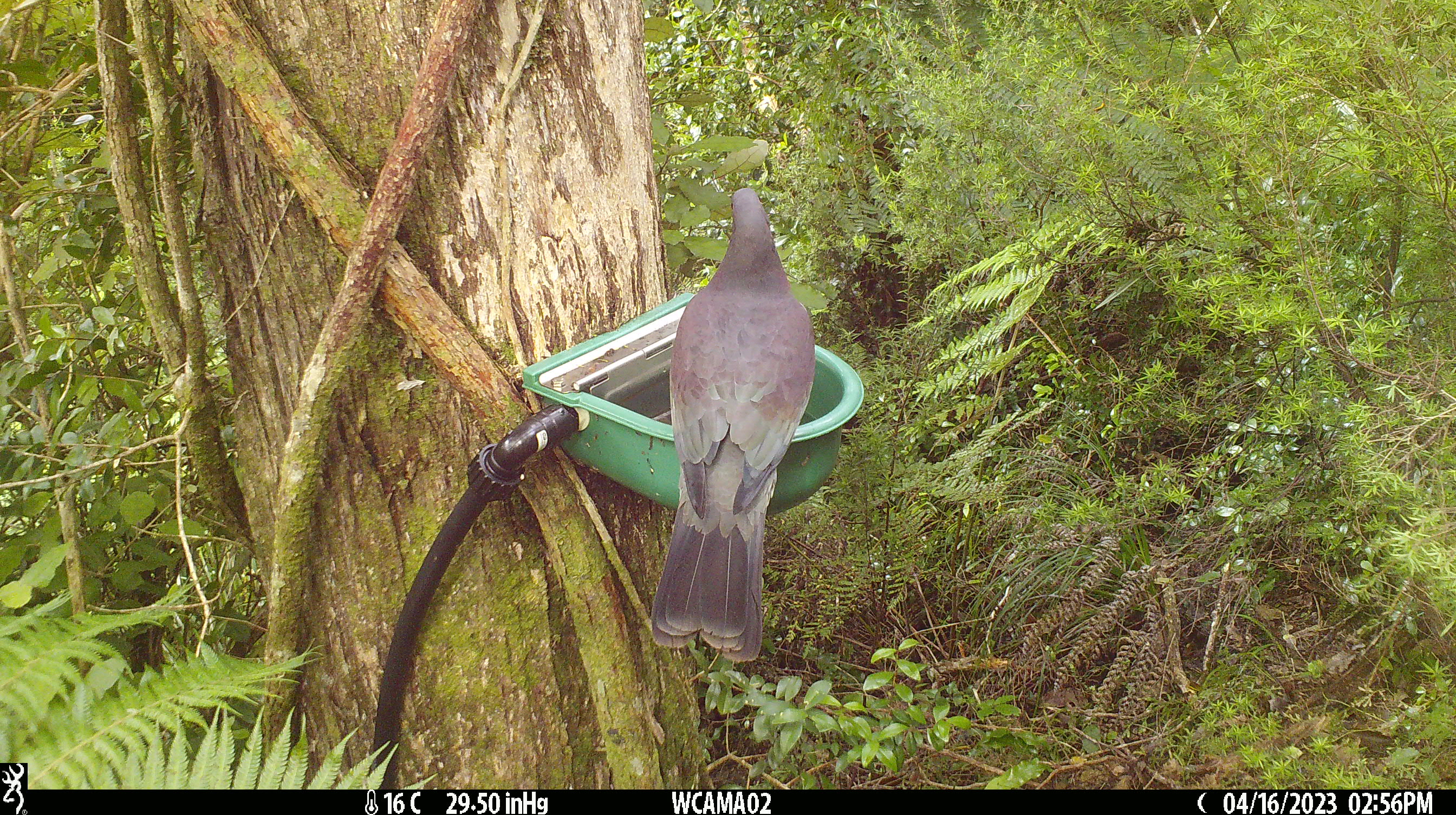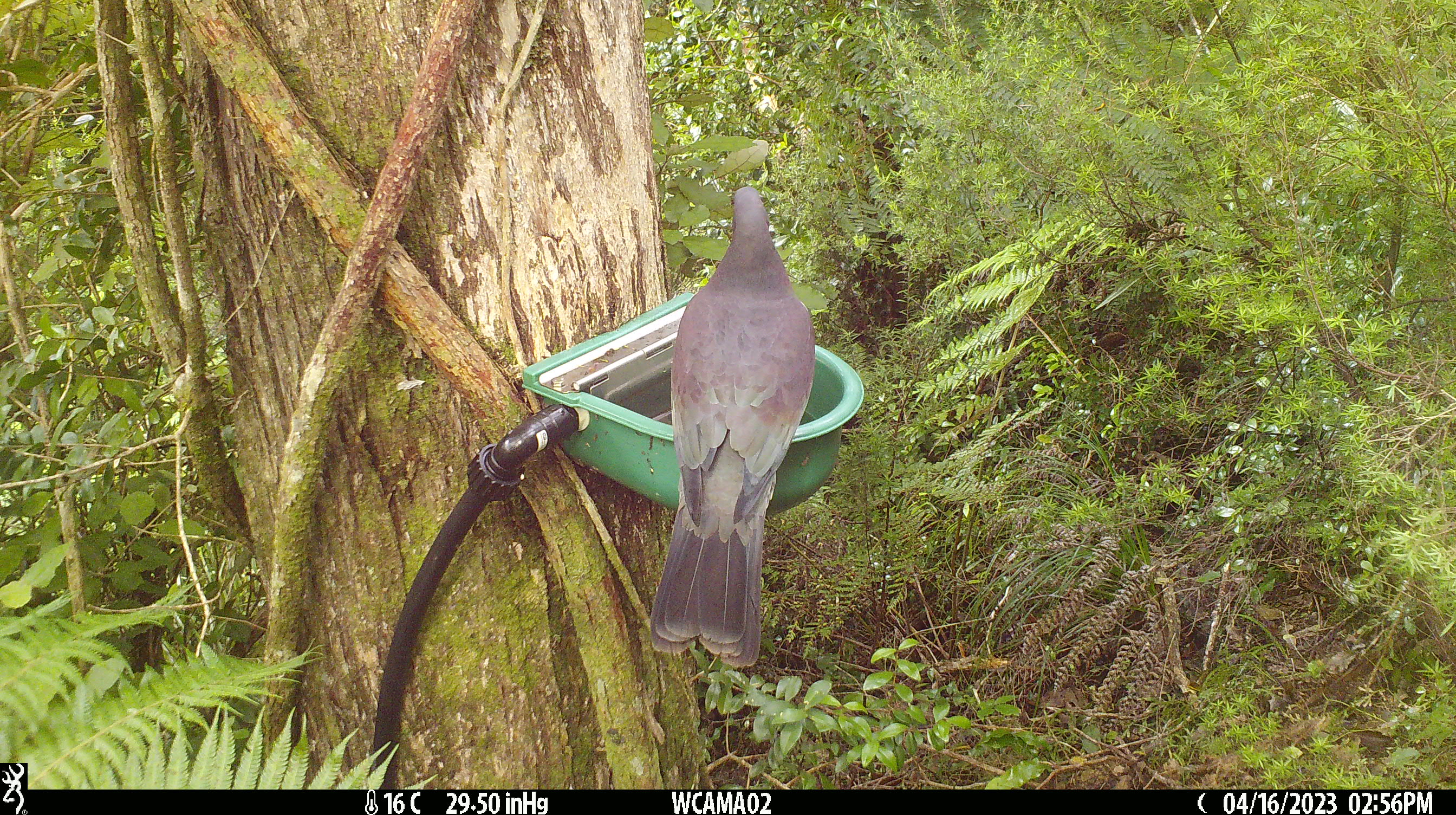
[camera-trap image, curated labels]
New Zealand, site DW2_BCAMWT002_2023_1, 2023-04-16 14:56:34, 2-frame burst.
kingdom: Animalia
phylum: Chordata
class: Aves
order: Columbiformes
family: Columbidae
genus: Hemiphaga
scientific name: Hemiphaga novaeseelandiae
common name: new zealand pigeon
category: kereru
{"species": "kereru (new zealand pigeon) (Hemiphaga novaeseelandiae)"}